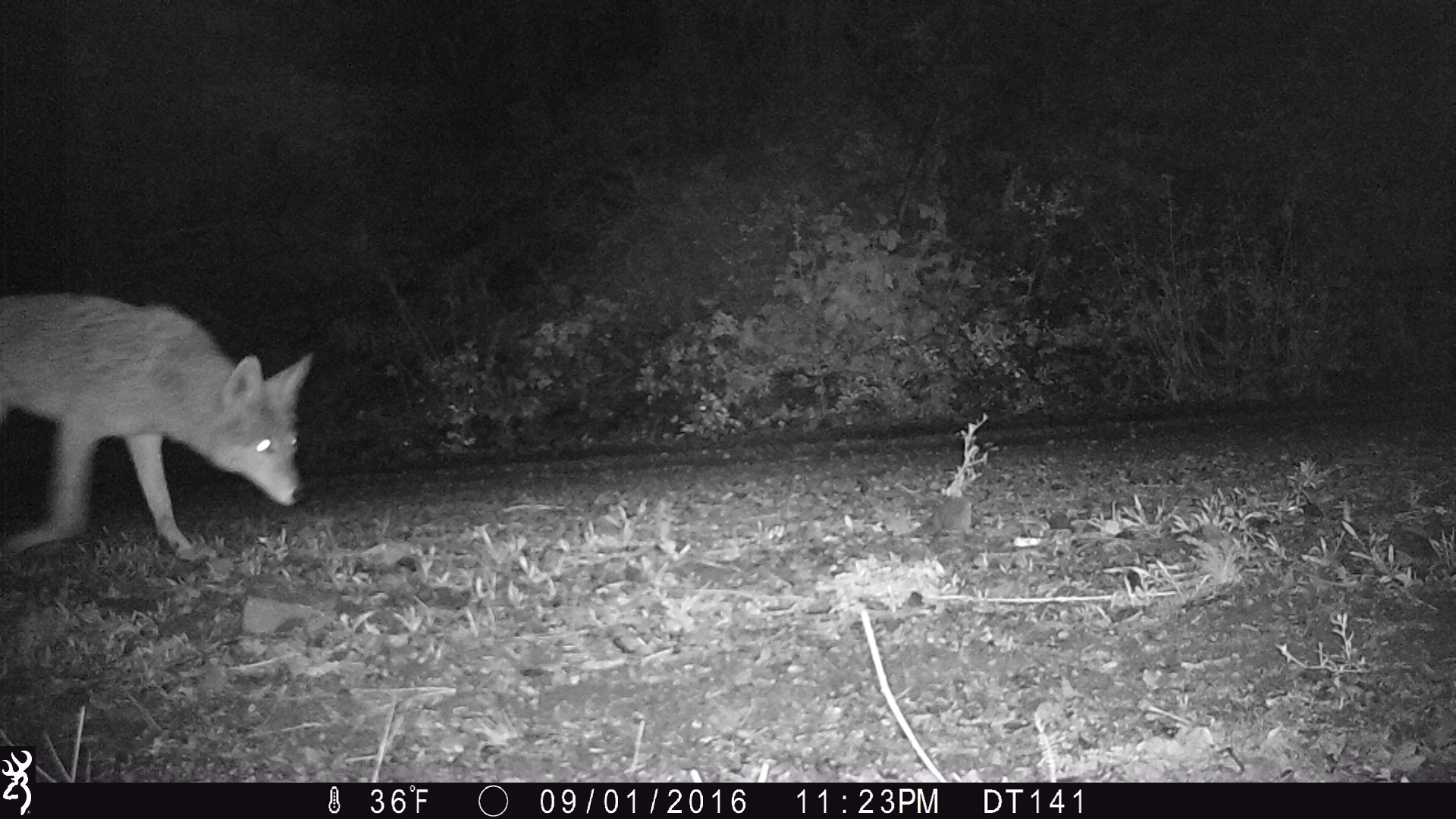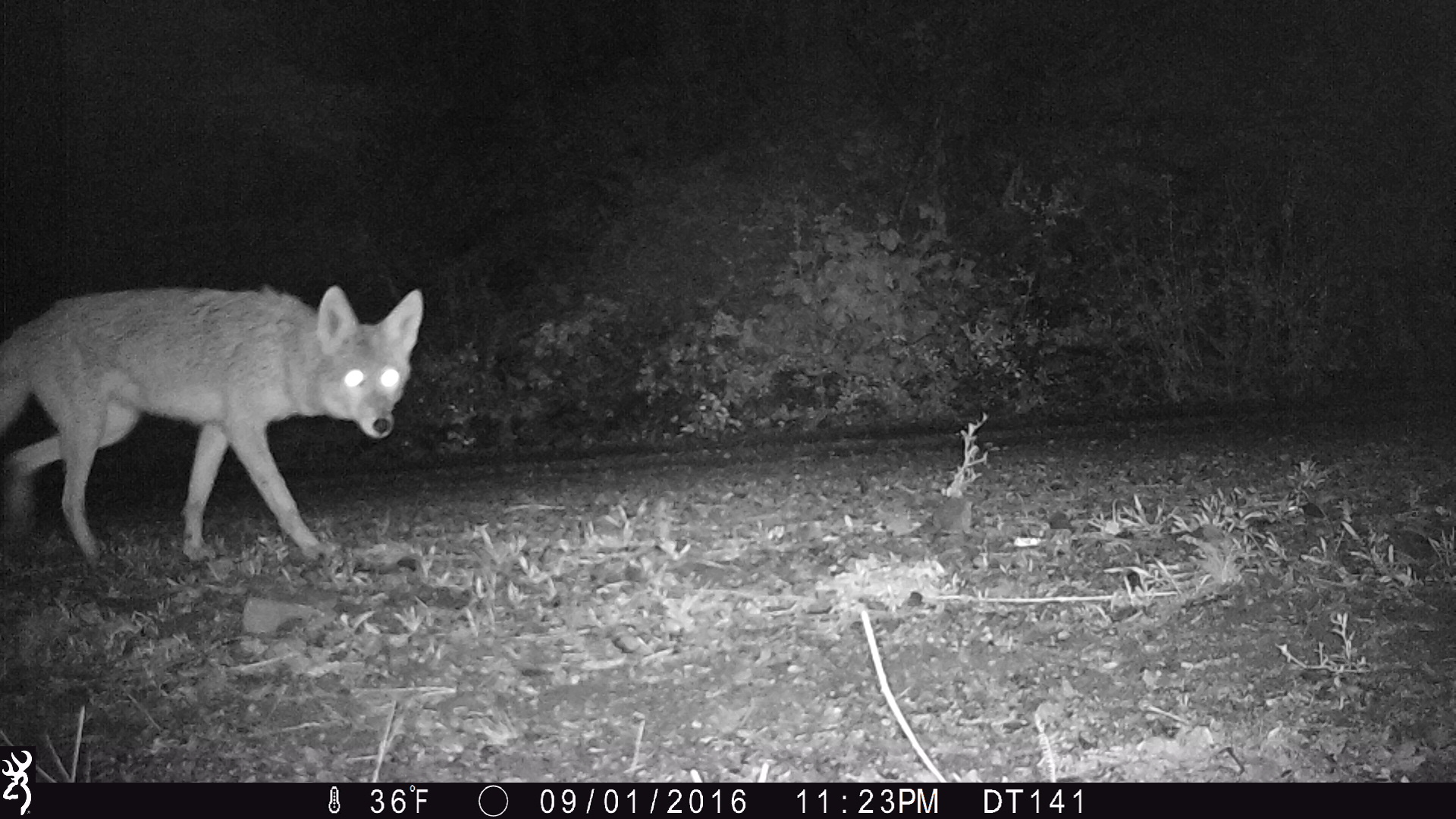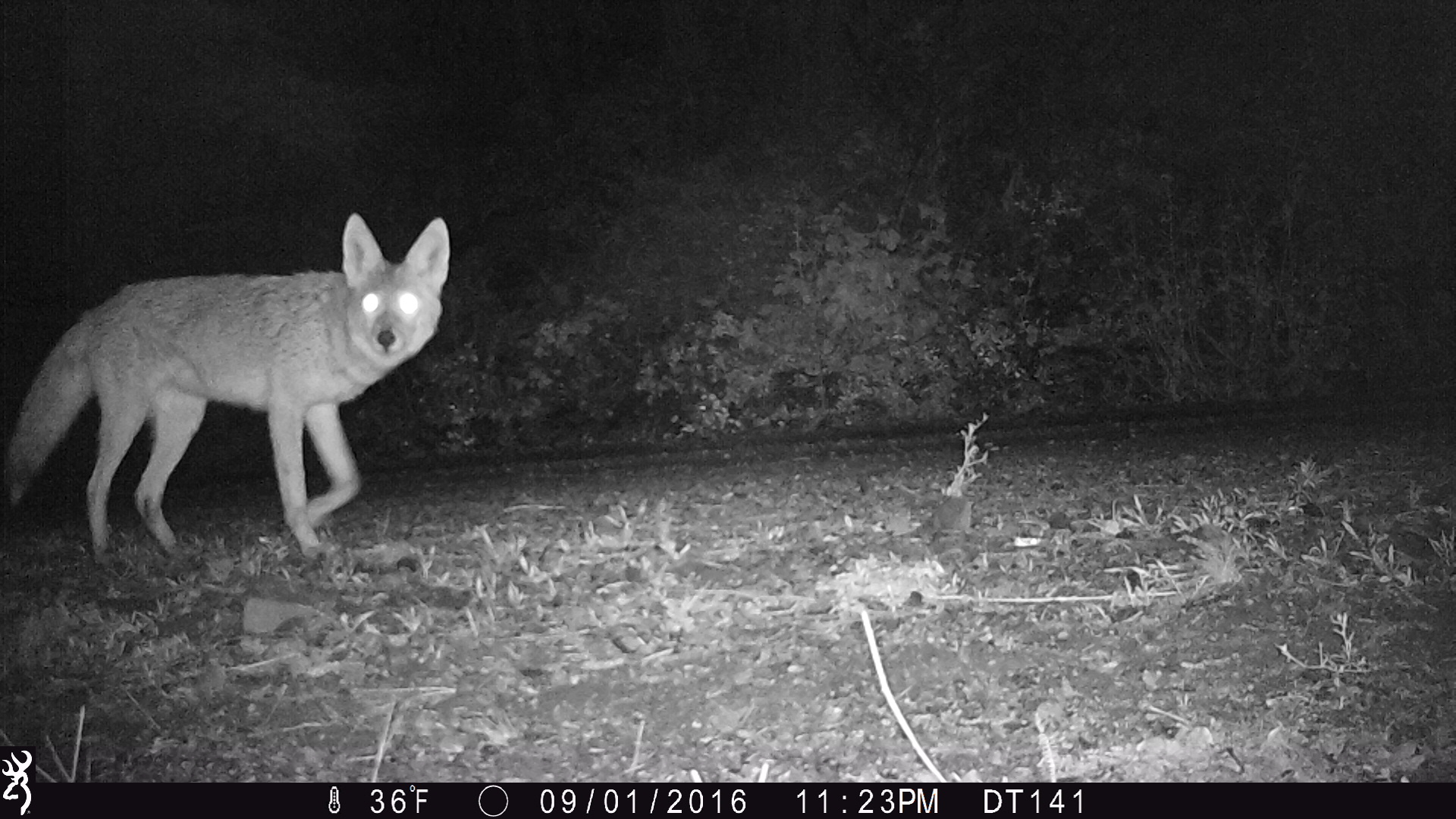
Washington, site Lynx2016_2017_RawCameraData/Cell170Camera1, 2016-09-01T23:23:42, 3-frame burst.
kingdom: Animalia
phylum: Chordata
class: Mammalia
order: Carnivora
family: Canidae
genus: Canis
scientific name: Canis latrans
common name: coyote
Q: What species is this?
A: Canis latrans (coyote).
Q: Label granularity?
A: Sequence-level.